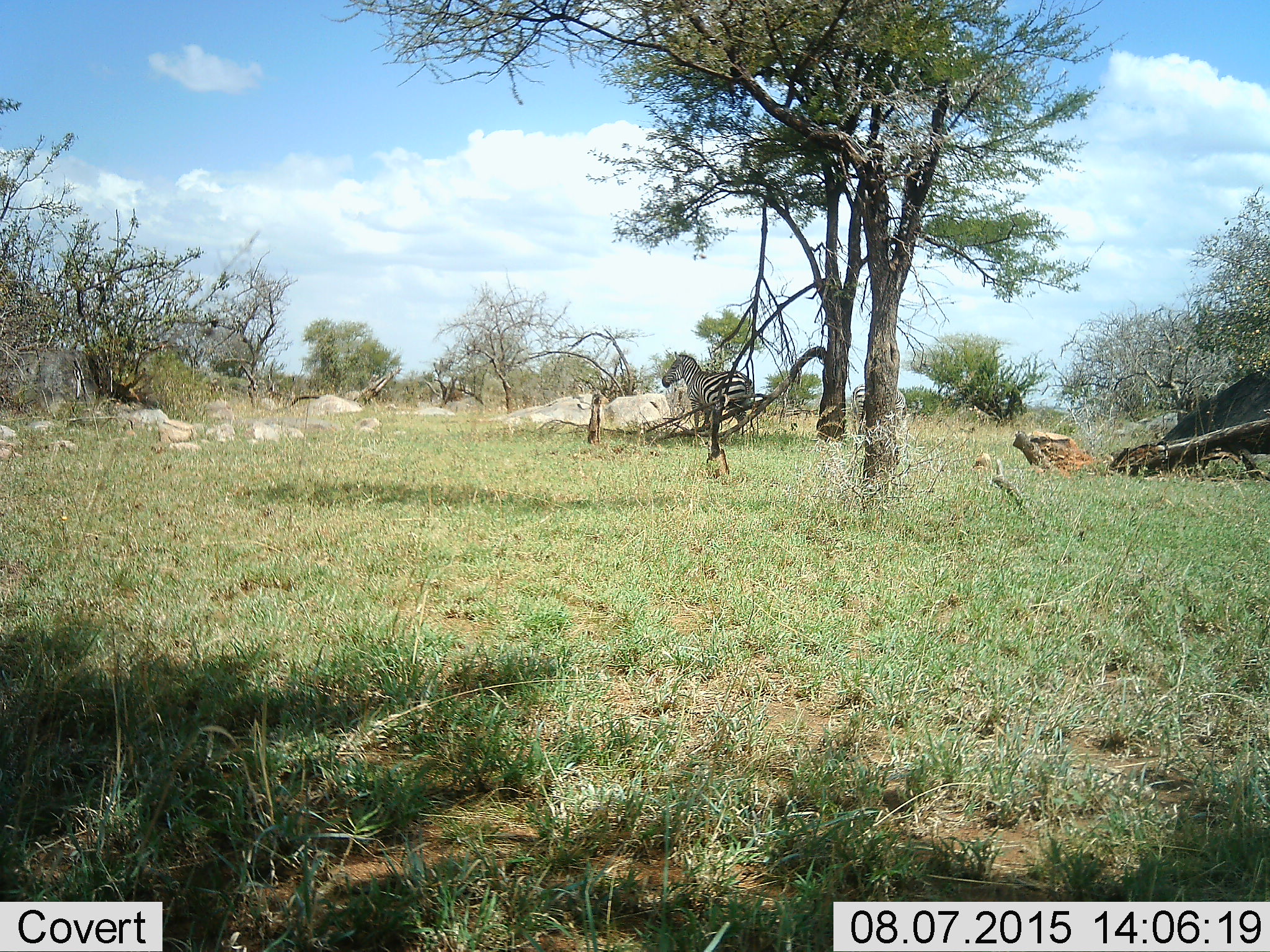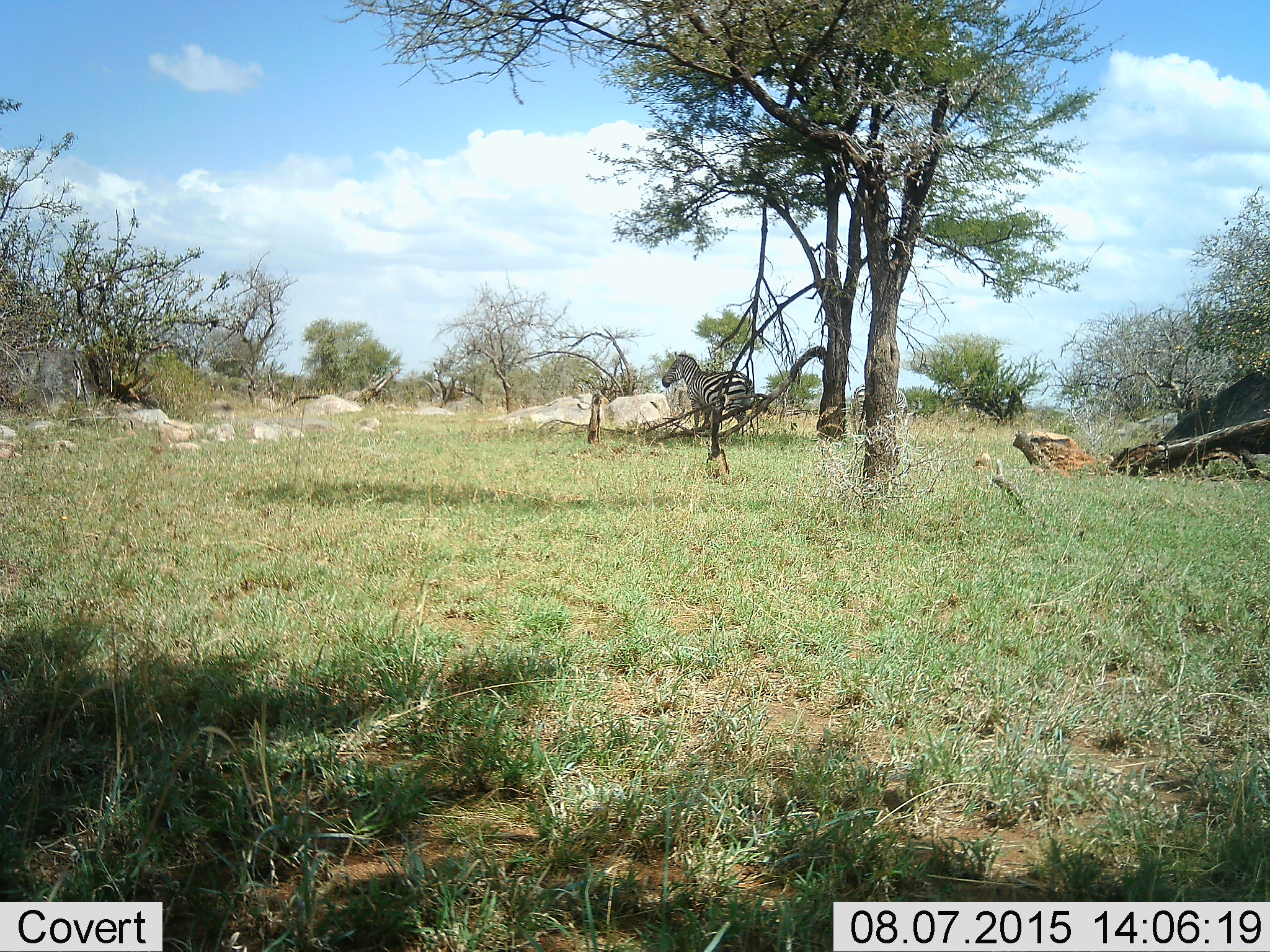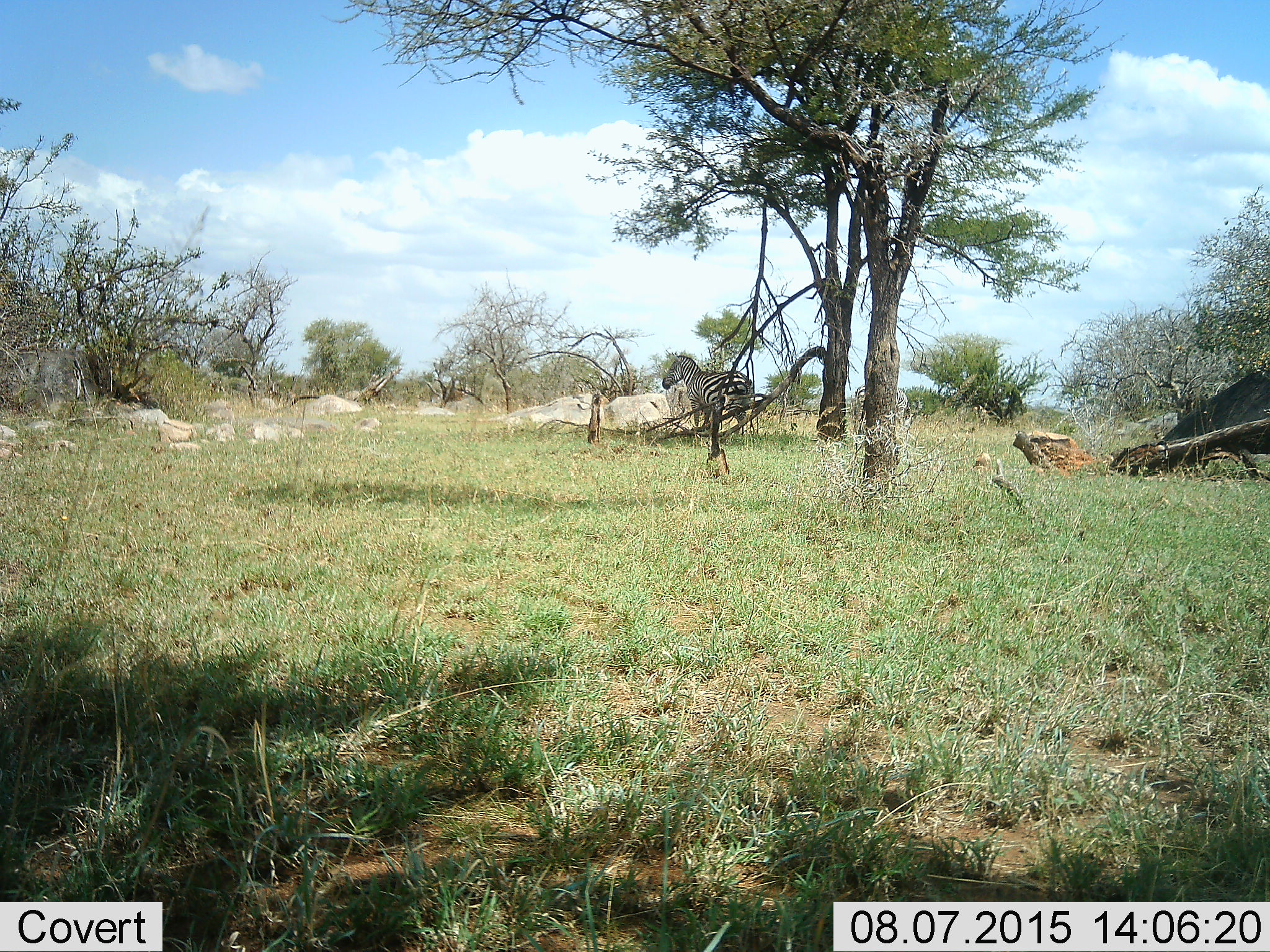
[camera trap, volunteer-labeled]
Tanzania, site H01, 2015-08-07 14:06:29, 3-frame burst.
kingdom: Animalia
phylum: Chordata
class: Mammalia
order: Perissodactyla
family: Equidae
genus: Equus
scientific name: Equus quagga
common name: plains zebra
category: zebra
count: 2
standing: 90%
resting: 0%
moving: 20%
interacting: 0%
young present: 0%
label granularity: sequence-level